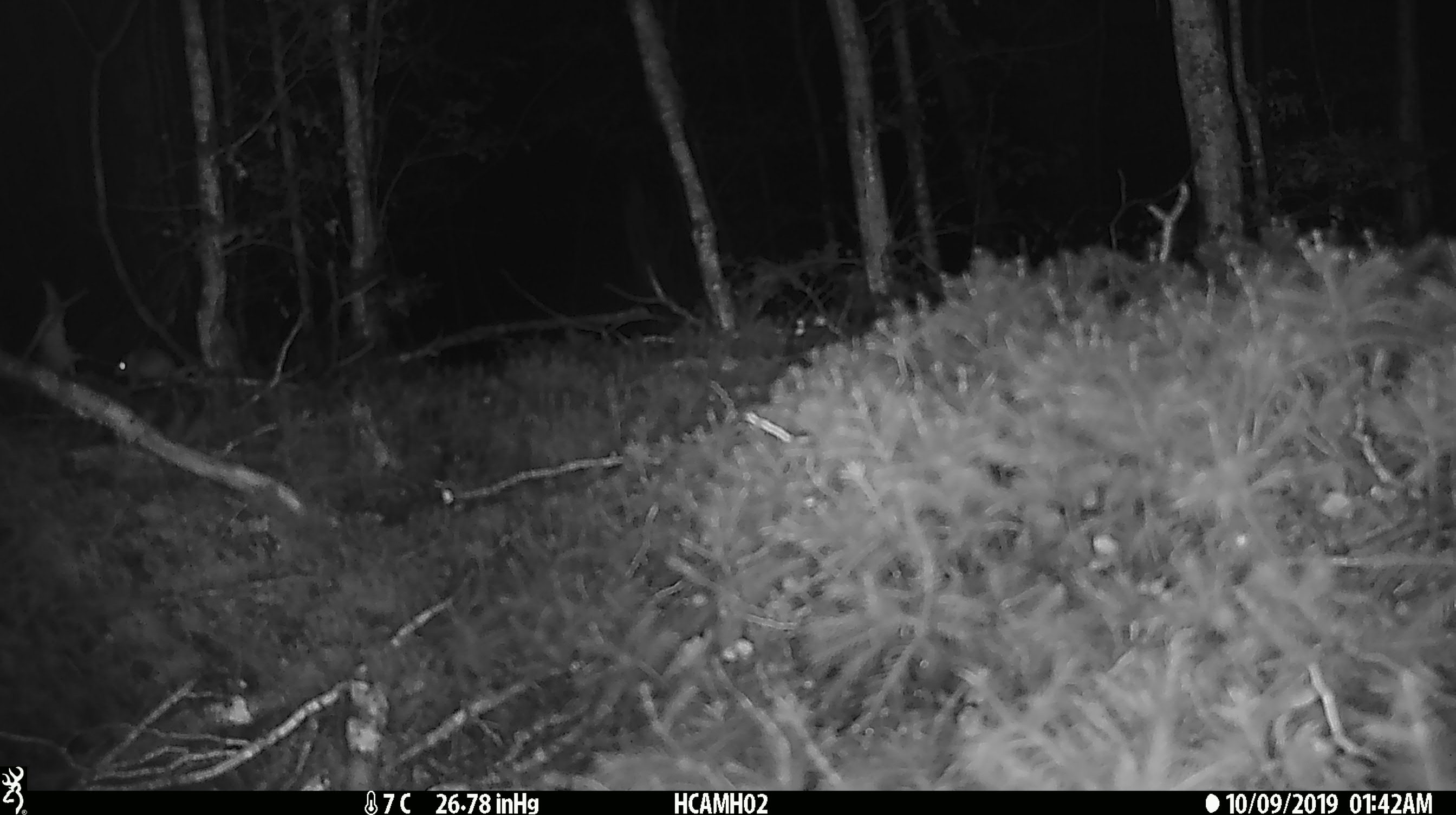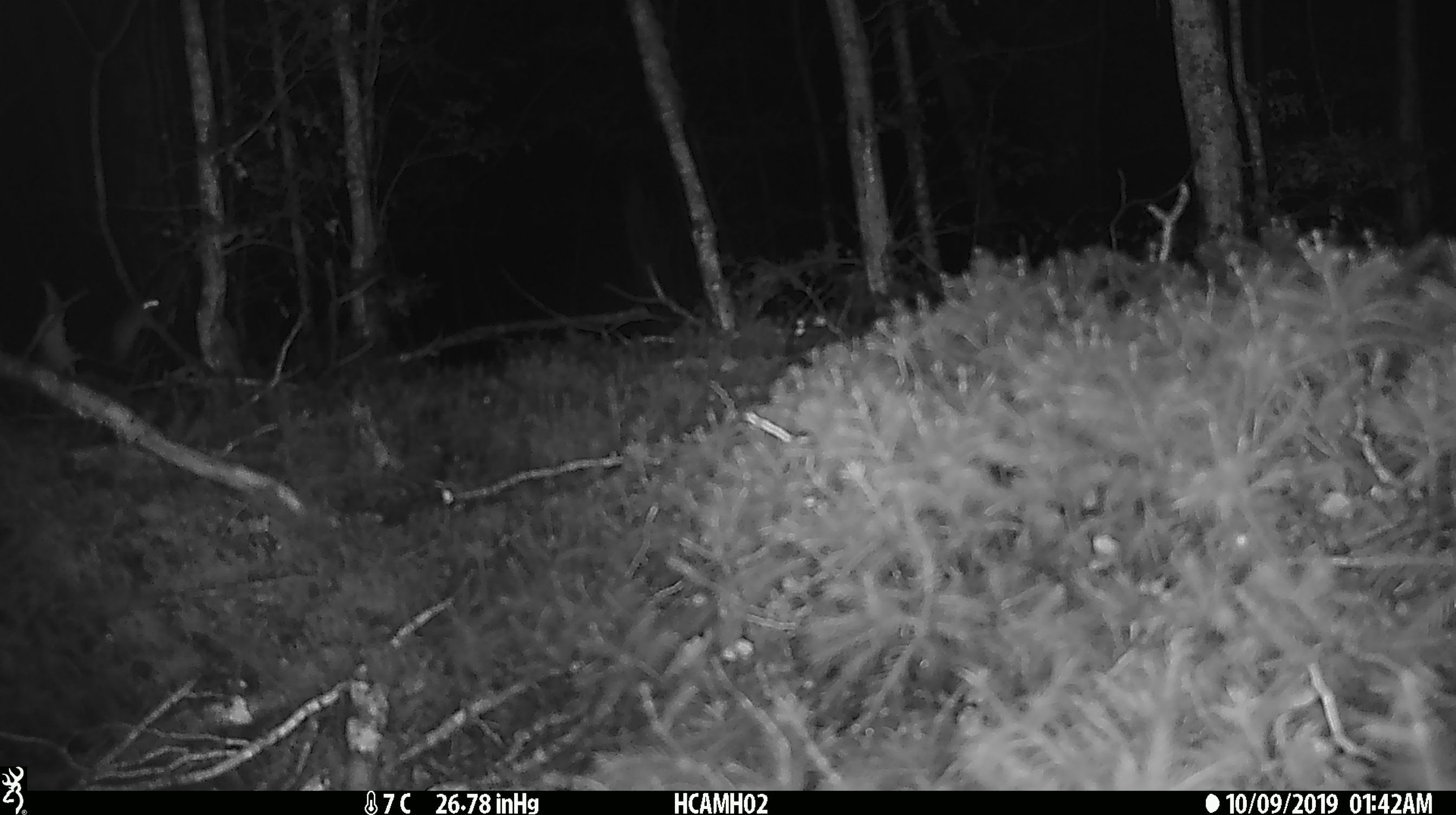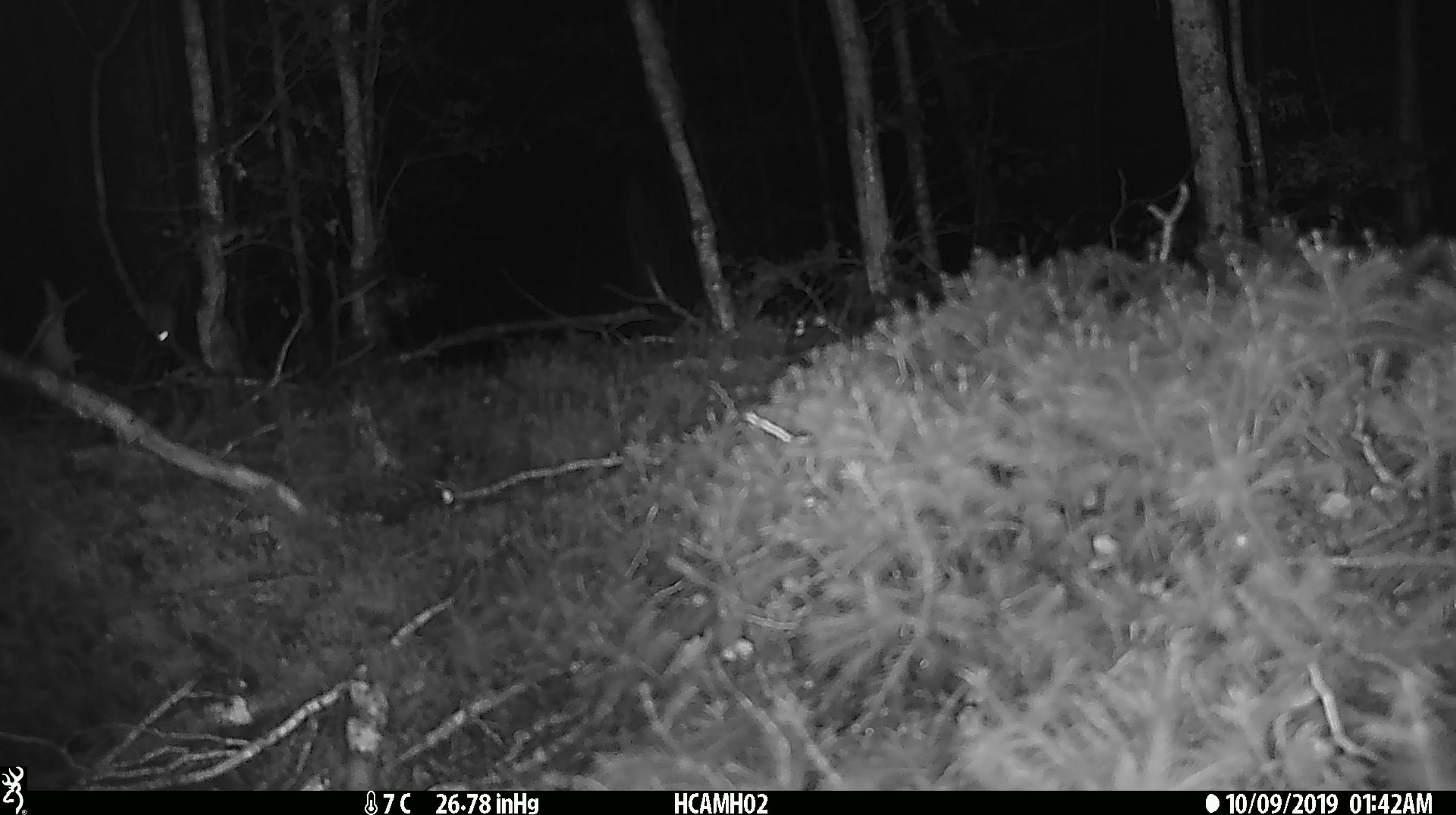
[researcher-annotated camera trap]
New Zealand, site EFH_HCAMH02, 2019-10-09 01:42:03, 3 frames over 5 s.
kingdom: Animalia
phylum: Chordata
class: Mammalia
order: Rodentia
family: Muridae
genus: Mus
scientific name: Mus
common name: mouse